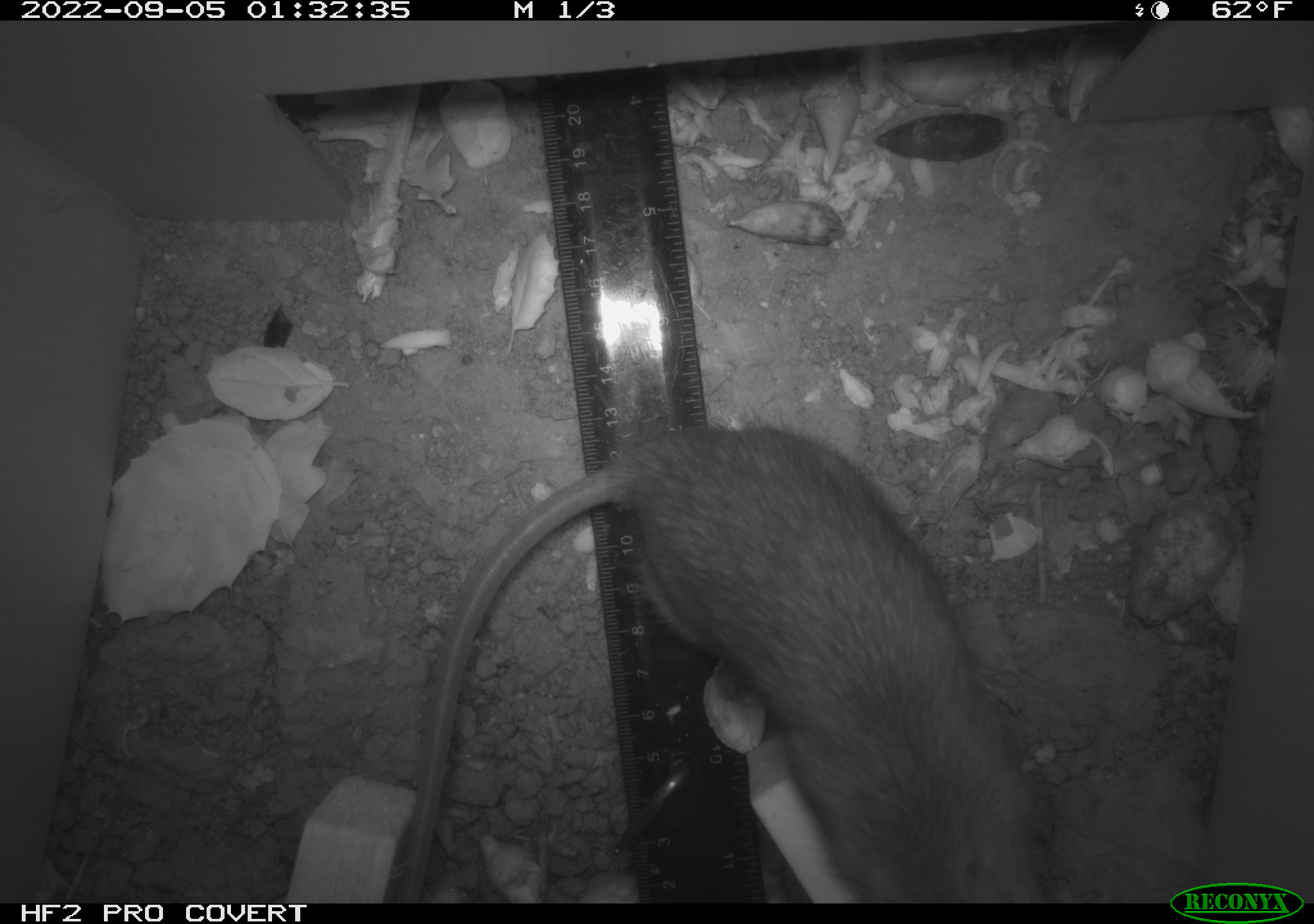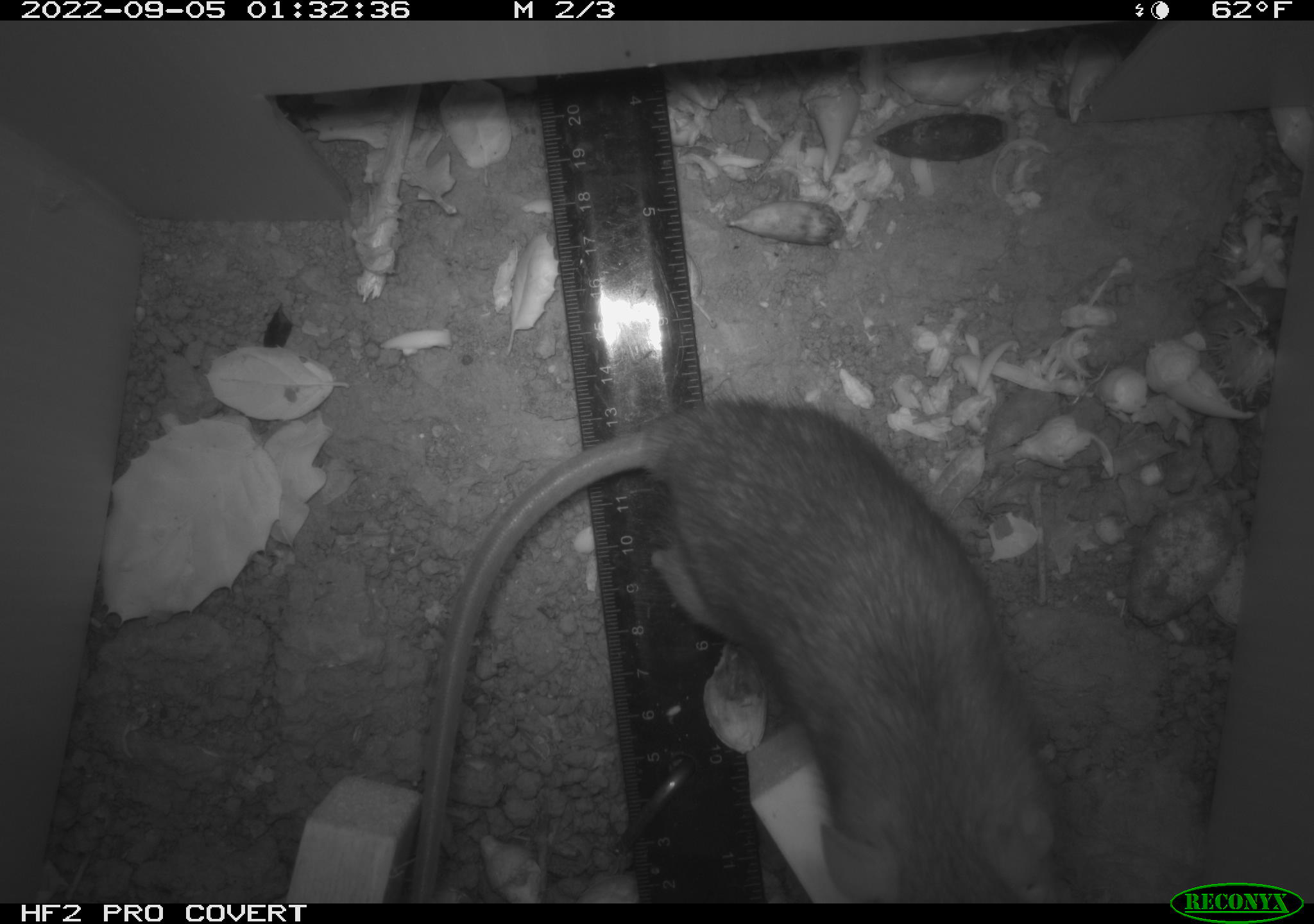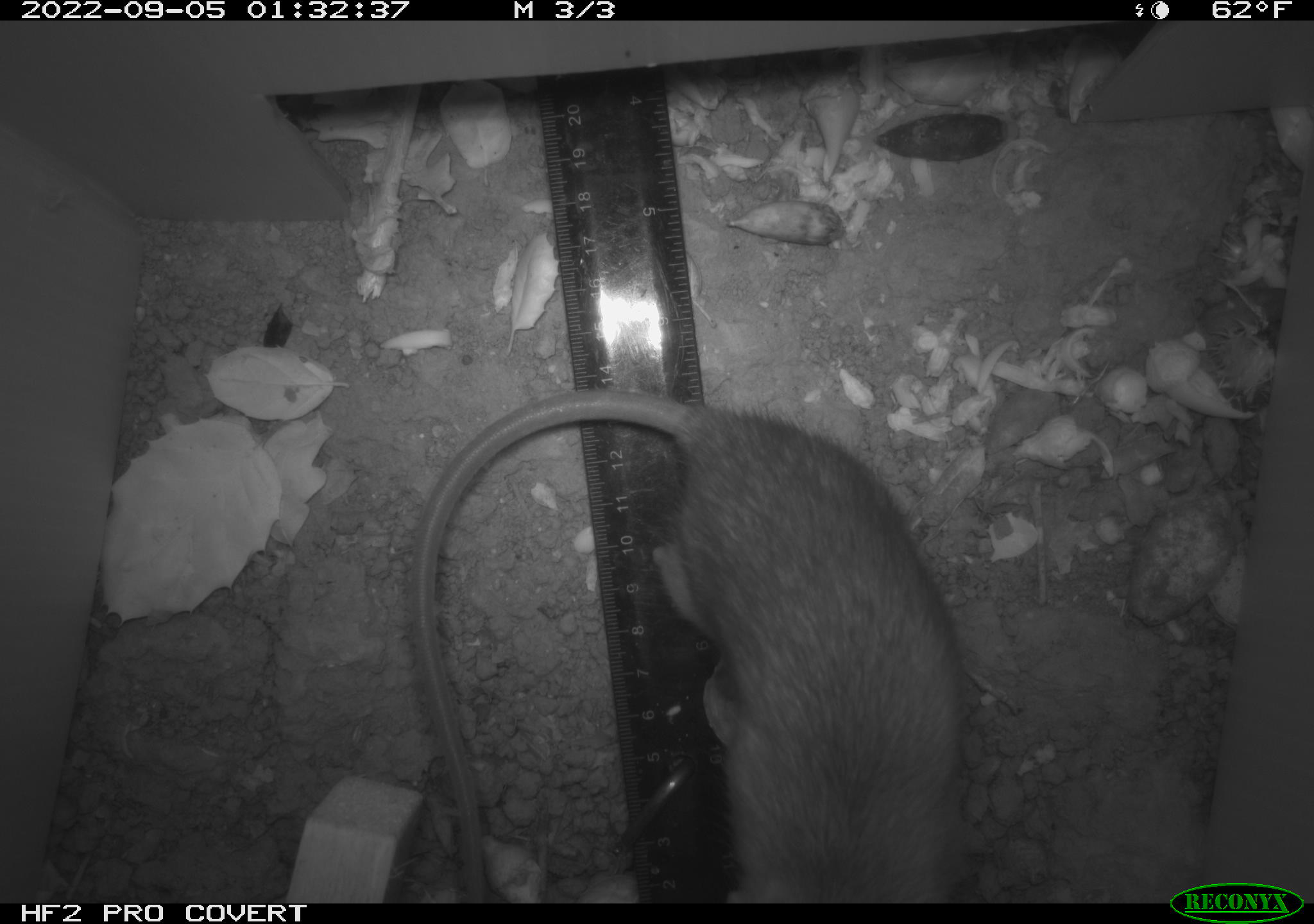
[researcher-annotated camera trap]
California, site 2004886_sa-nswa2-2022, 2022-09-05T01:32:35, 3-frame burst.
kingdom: Animalia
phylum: Chordata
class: Mammalia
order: Rodentia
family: Muridae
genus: Rattus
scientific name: Rattus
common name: rat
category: rattus species